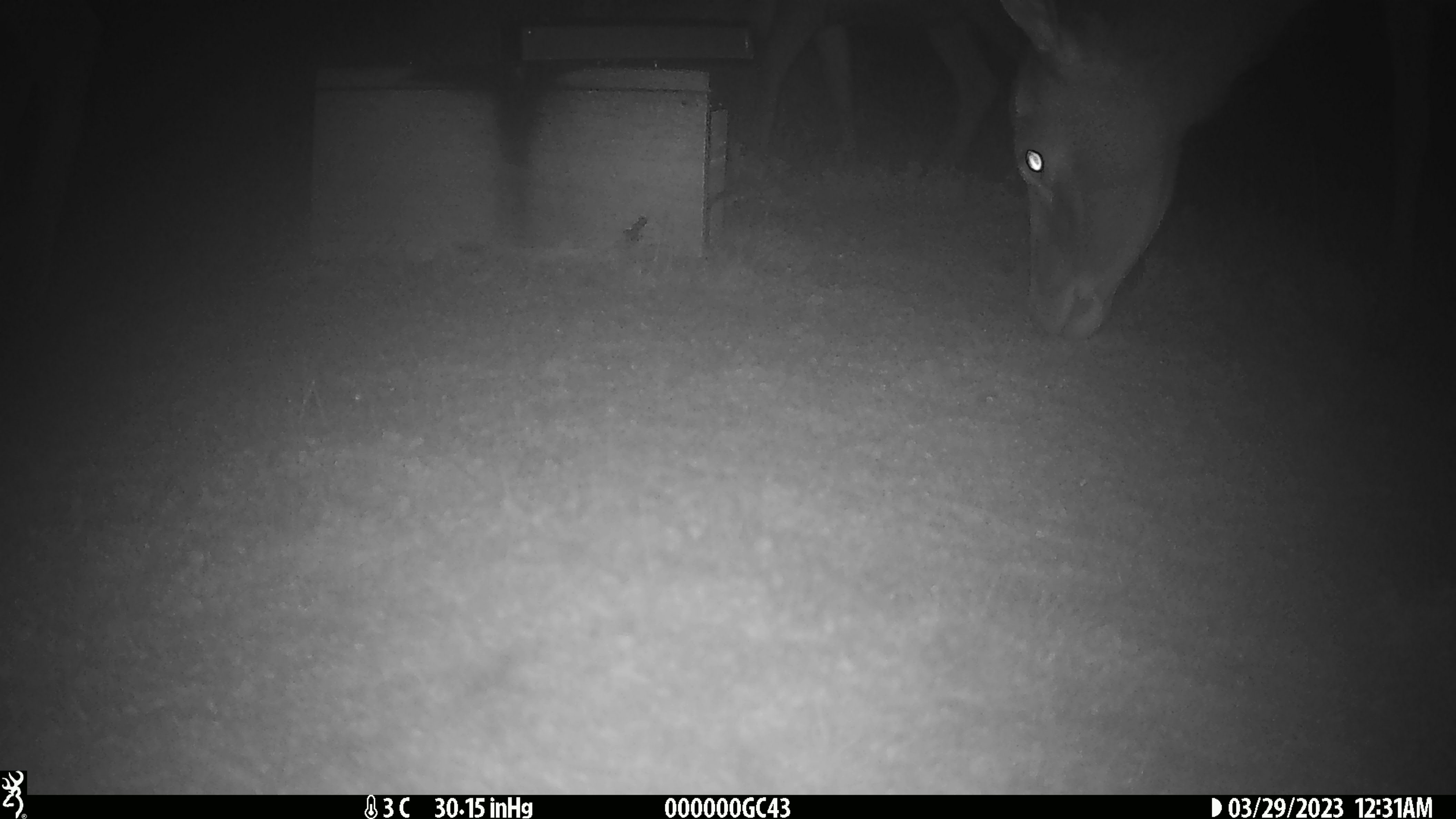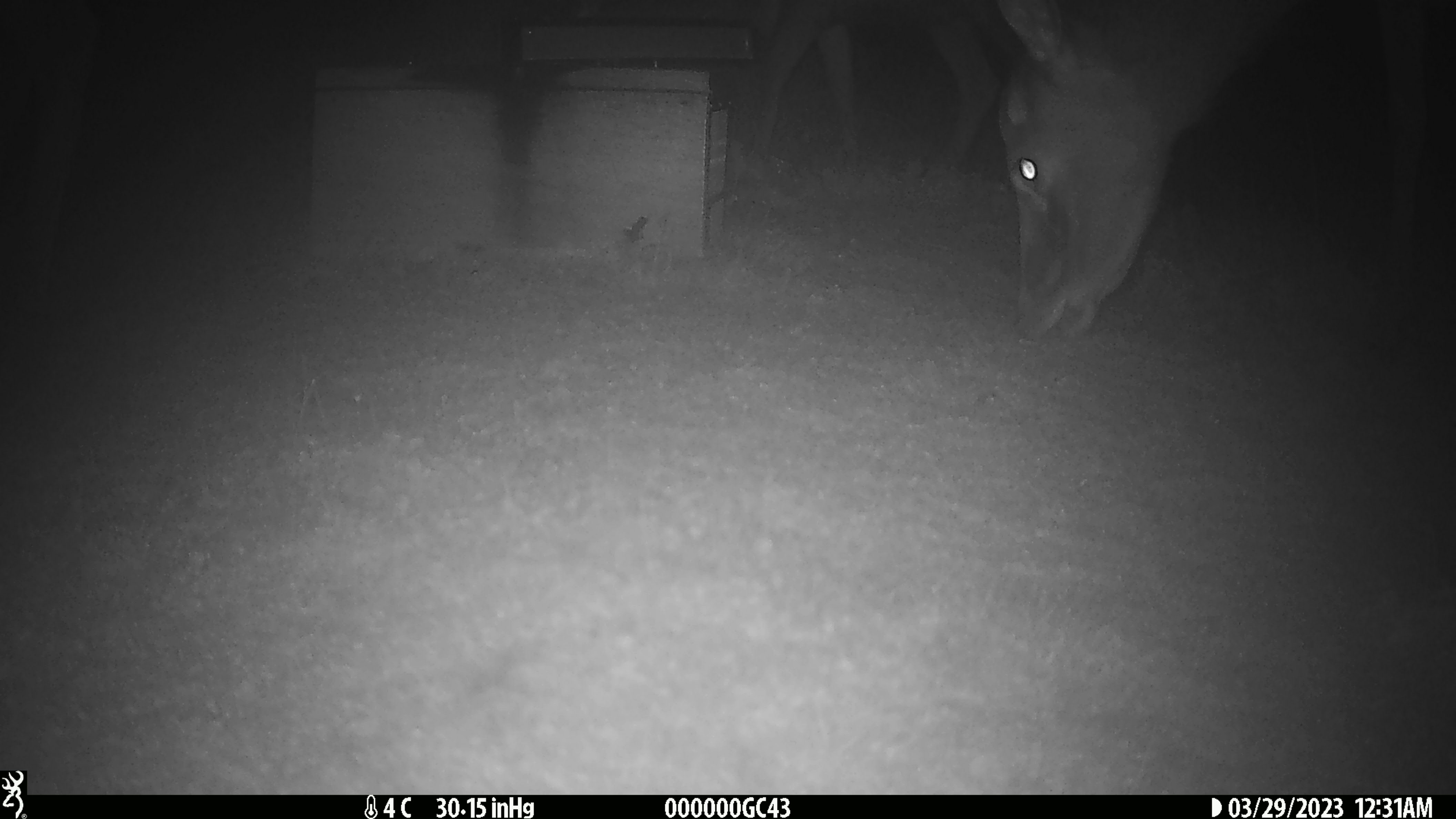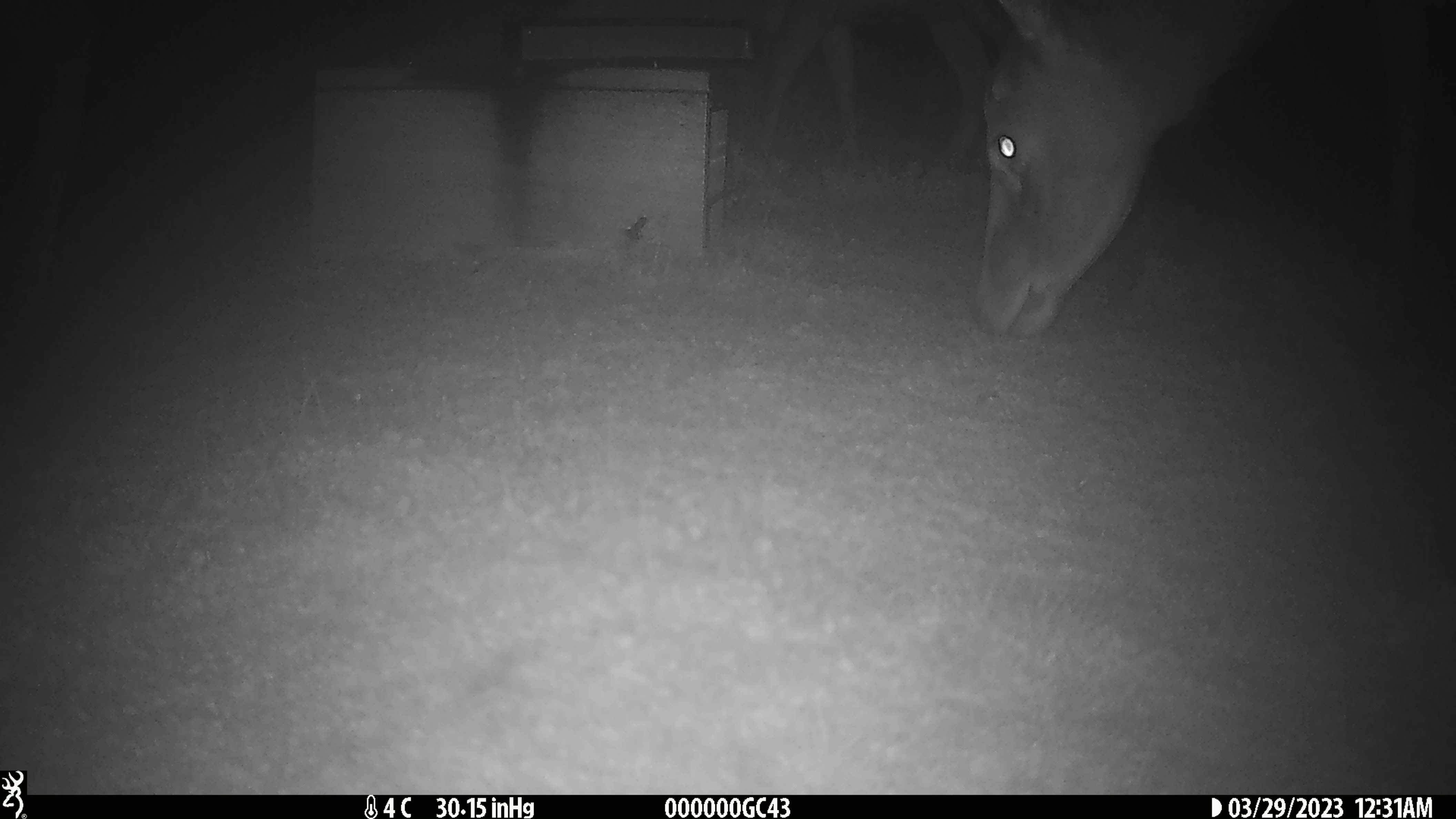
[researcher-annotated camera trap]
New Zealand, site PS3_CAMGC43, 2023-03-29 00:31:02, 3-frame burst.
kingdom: Animalia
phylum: Chordata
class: Mammalia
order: Artiodactyla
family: Cervidae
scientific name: Cervidae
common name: deer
Deer (Cervidae).